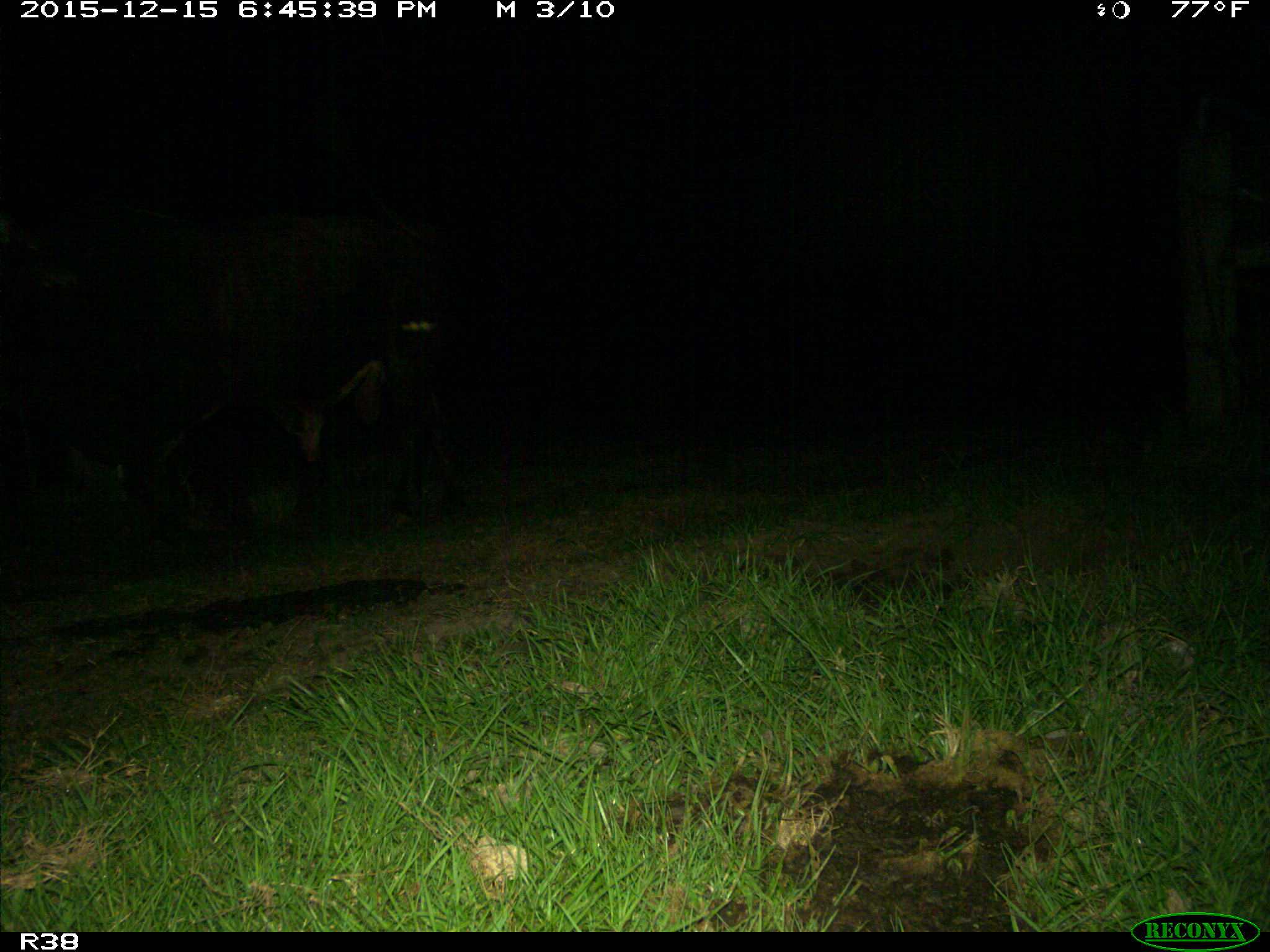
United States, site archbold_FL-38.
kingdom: Animalia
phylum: Chordata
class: Mammalia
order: Artiodactyla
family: Bovidae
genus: Bos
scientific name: Bos taurus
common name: domestic cow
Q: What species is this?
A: Bos taurus (domestic cow).